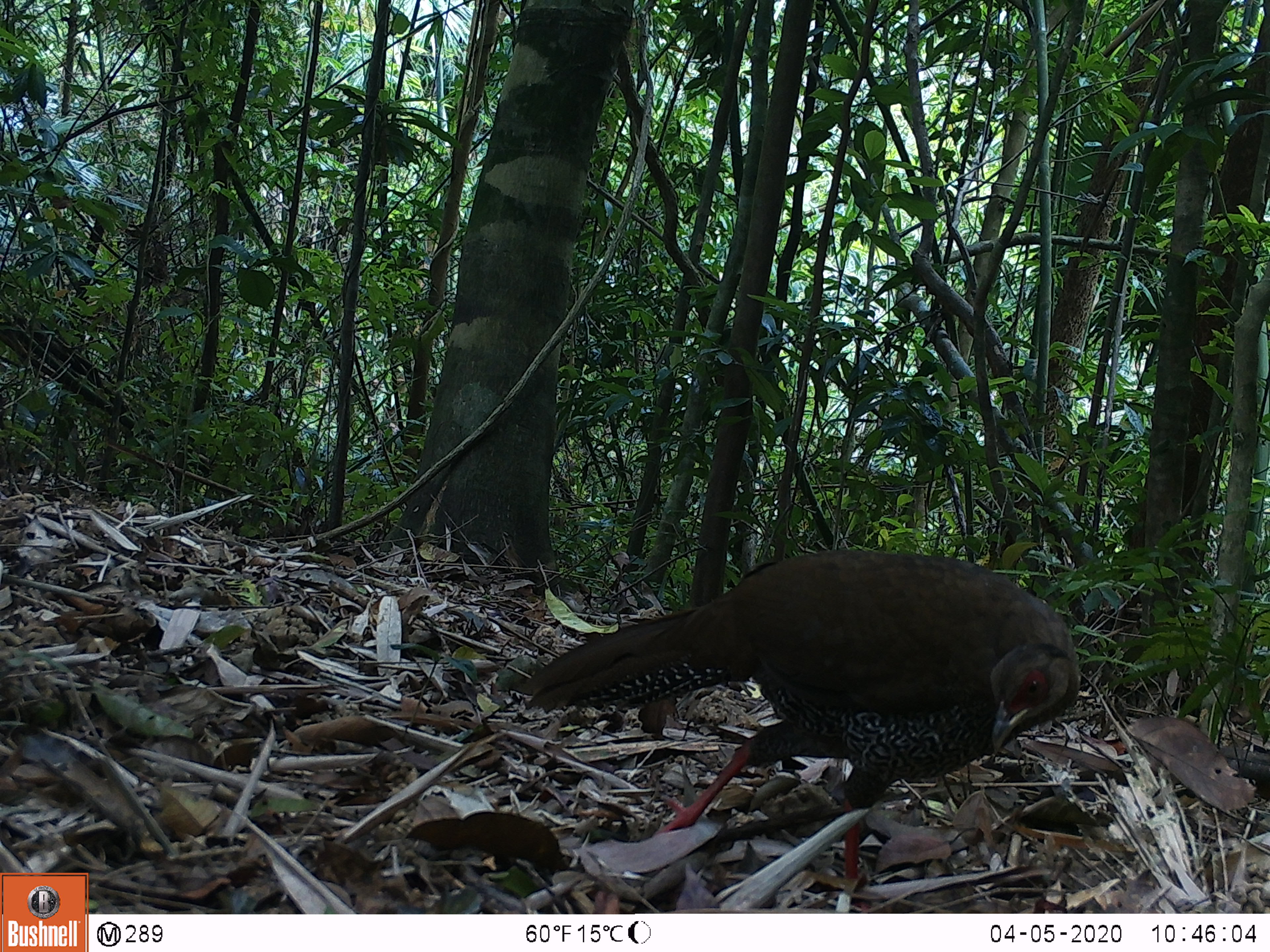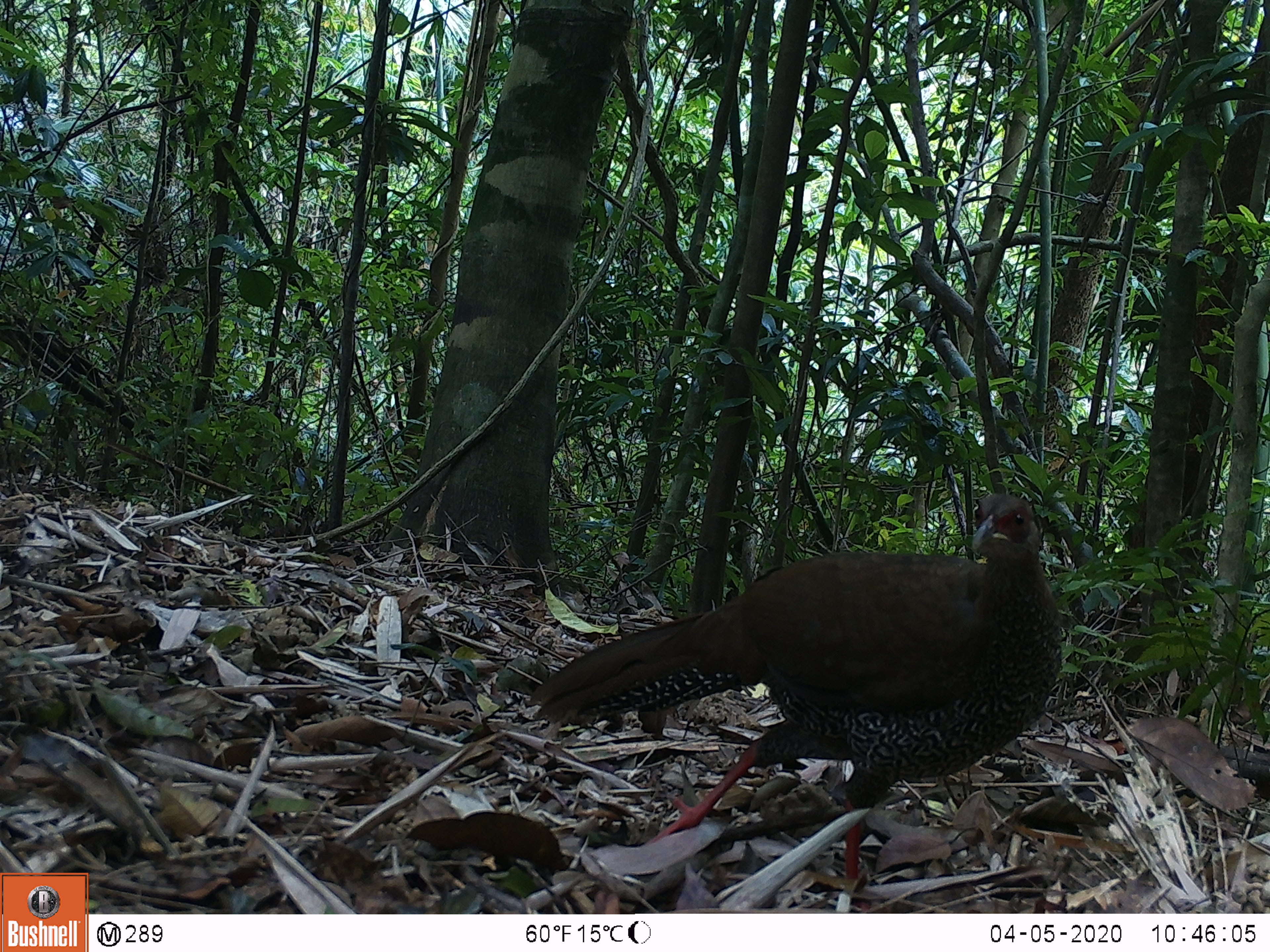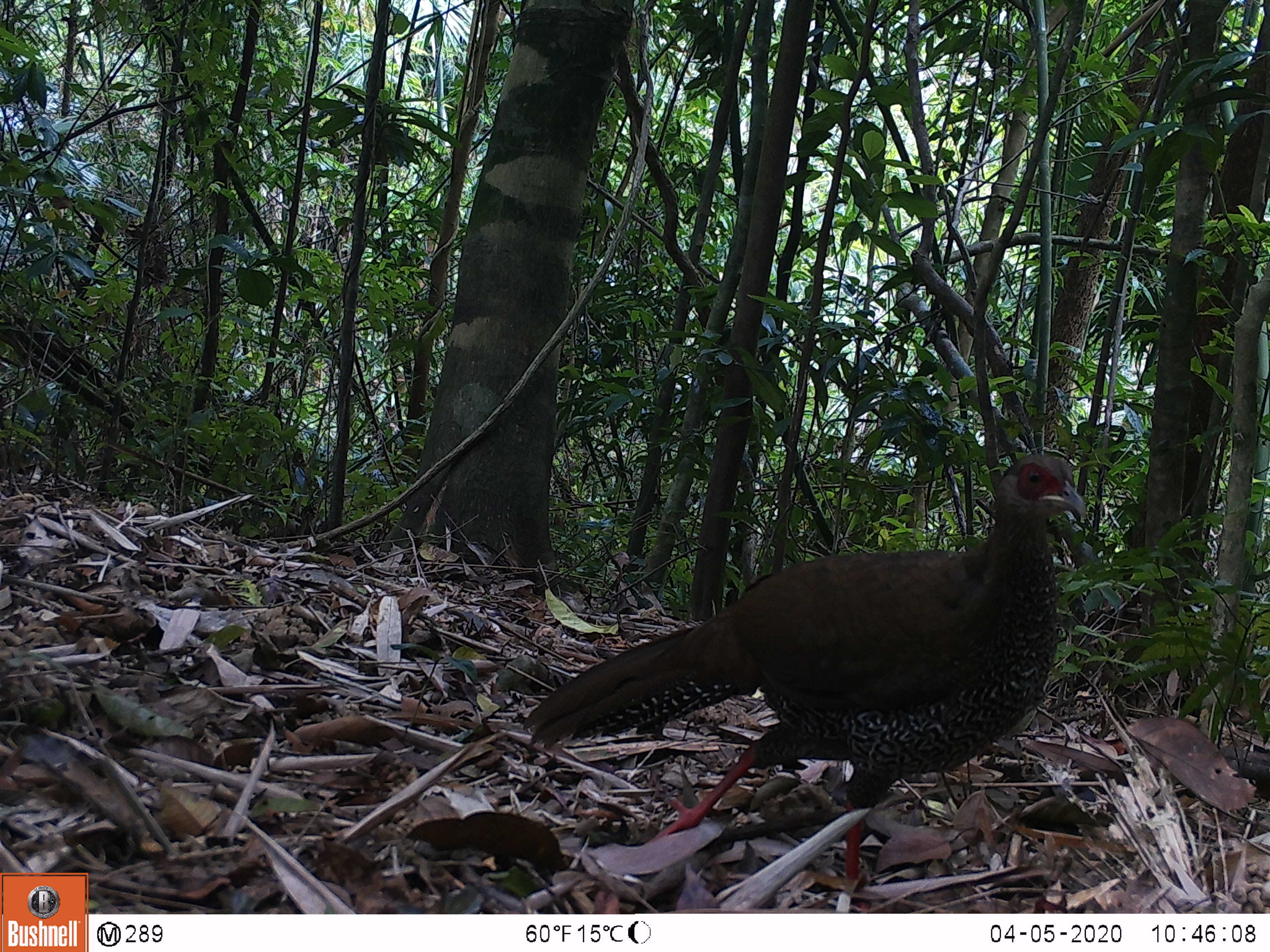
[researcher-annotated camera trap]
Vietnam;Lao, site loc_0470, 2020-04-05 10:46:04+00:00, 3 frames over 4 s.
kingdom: Animalia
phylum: Chordata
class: Aves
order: Galliformes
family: Phasianidae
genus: Lophura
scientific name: Lophura nycthemera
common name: silver pheasant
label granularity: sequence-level